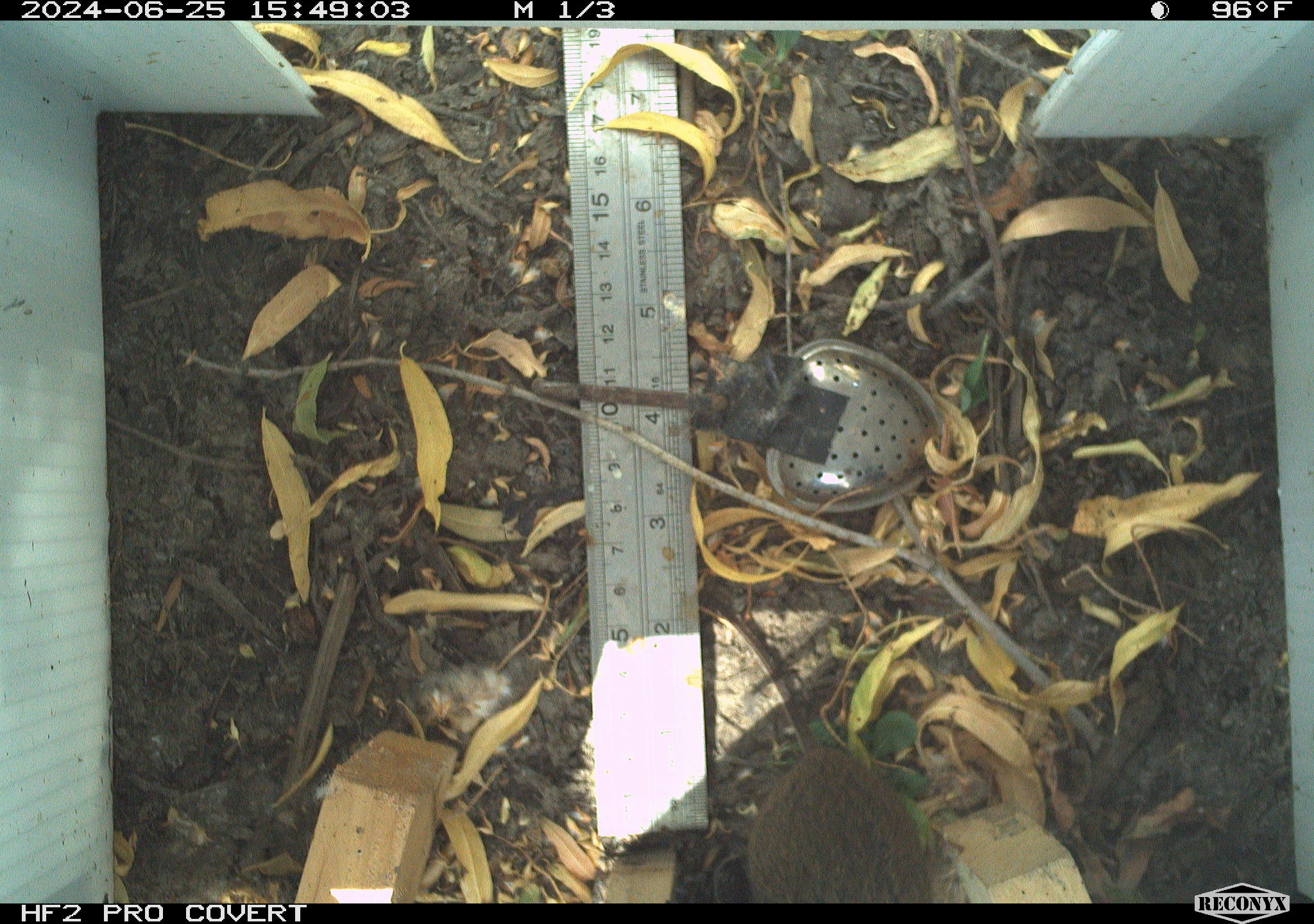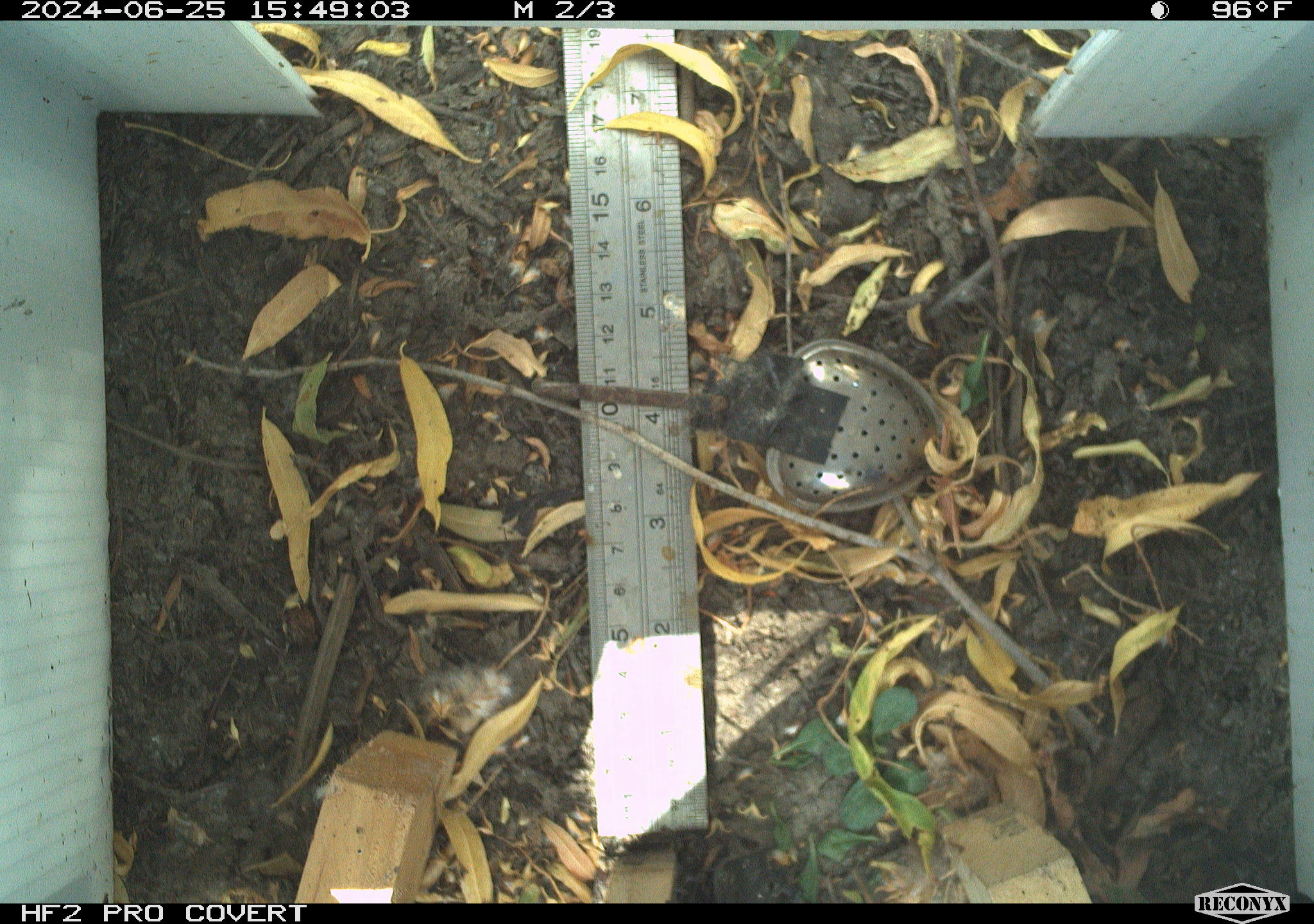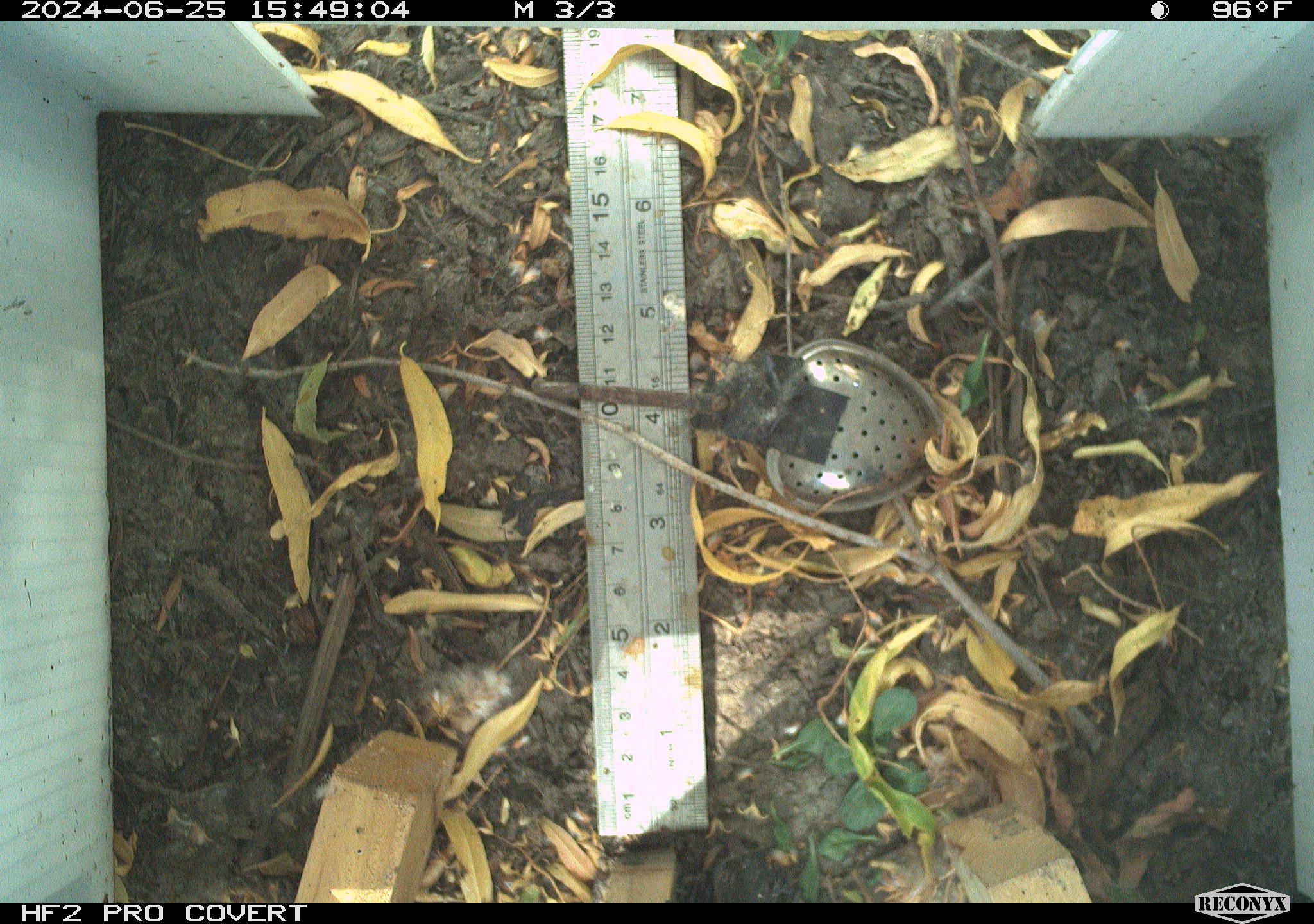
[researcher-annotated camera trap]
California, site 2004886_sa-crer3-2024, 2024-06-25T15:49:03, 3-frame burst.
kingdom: Animalia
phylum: Chordata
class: Mammalia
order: Rodentia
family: Cricetidae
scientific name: Arvicolinae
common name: voles, lemmings, and muskrats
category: arvicolinae subfamily